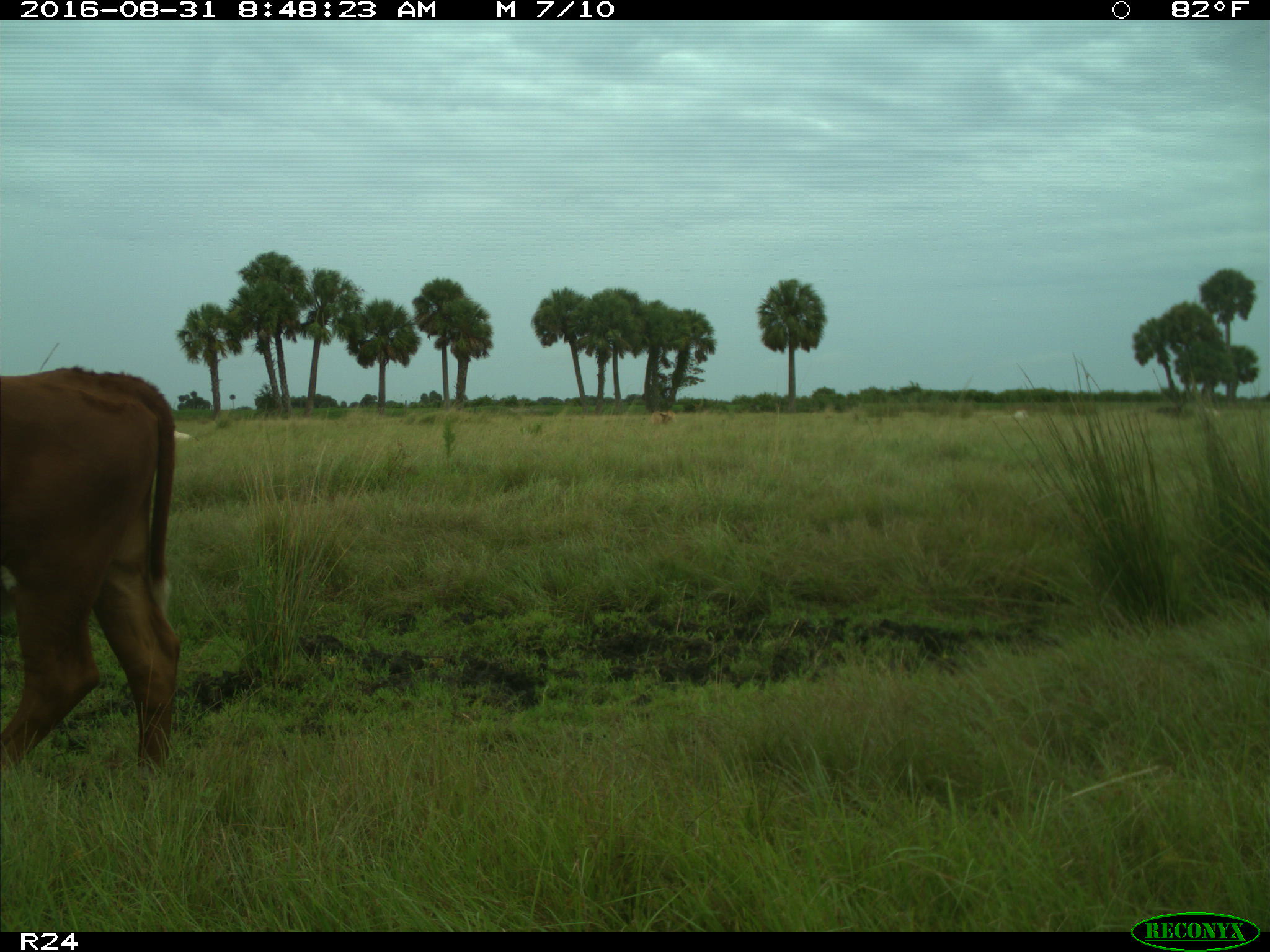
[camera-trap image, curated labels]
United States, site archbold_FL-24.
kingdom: Animalia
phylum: Chordata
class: Mammalia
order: Artiodactyla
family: Bovidae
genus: Bos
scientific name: Bos taurus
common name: domestic cow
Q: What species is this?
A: Bos taurus (domestic cow).